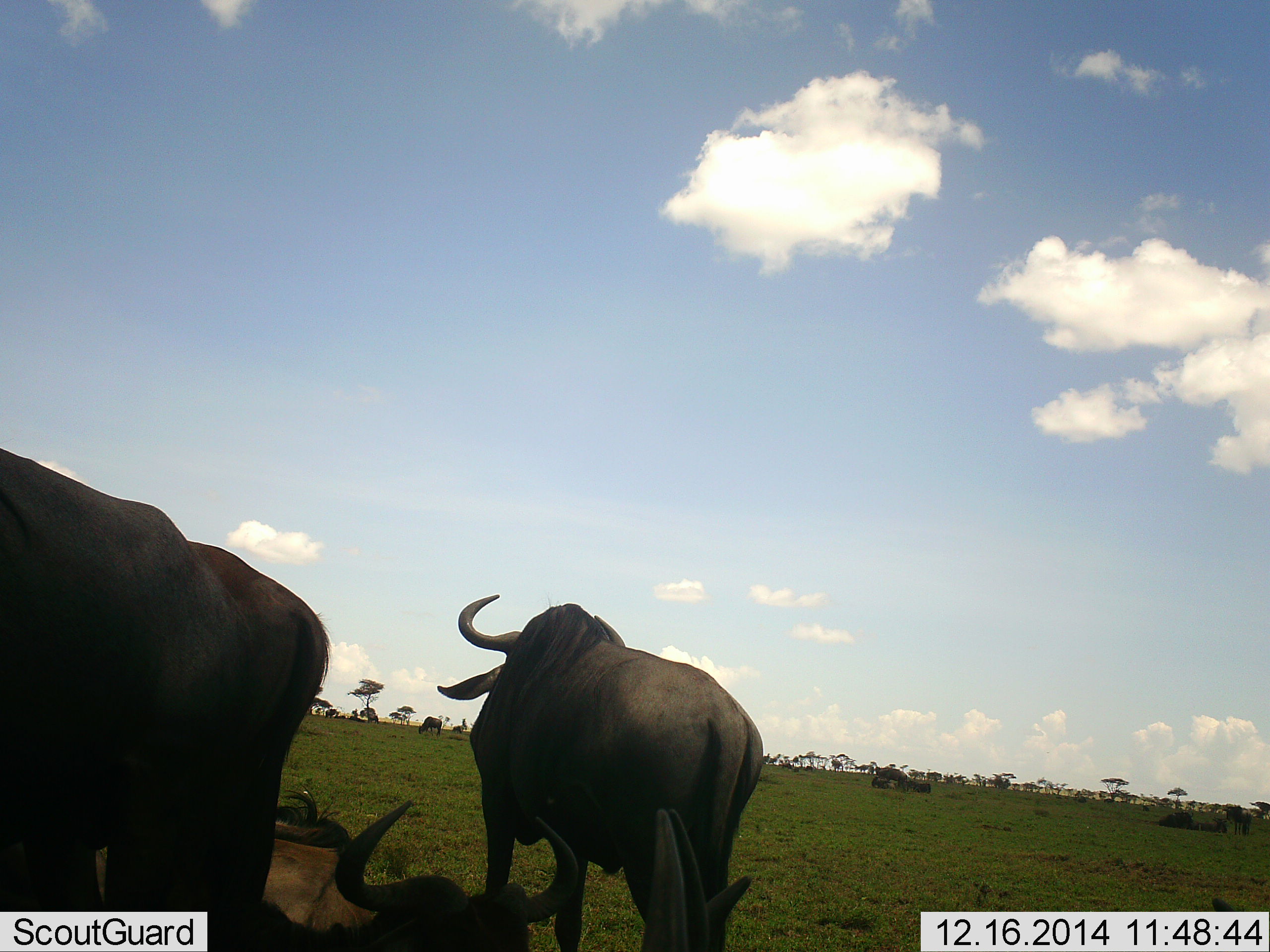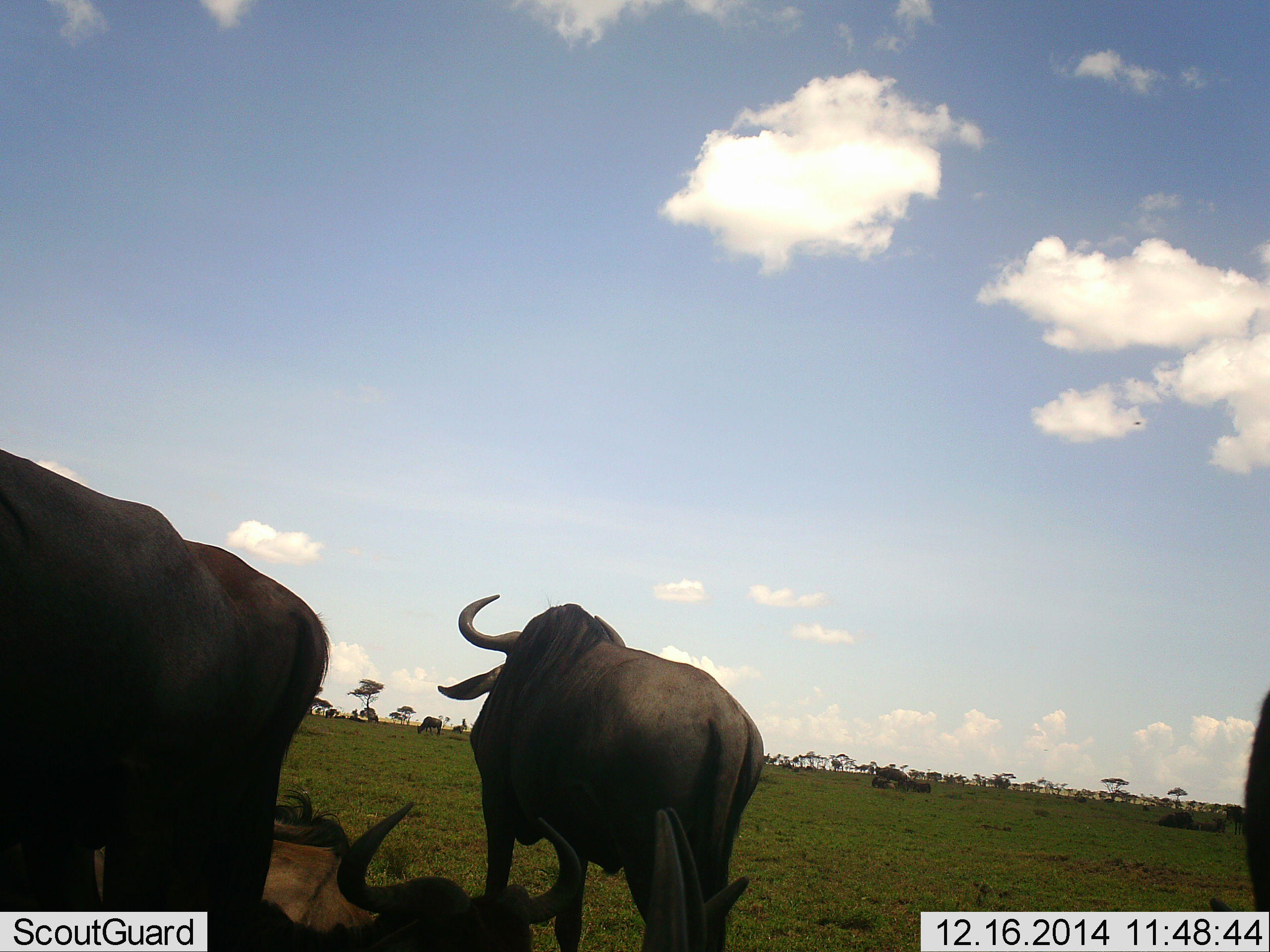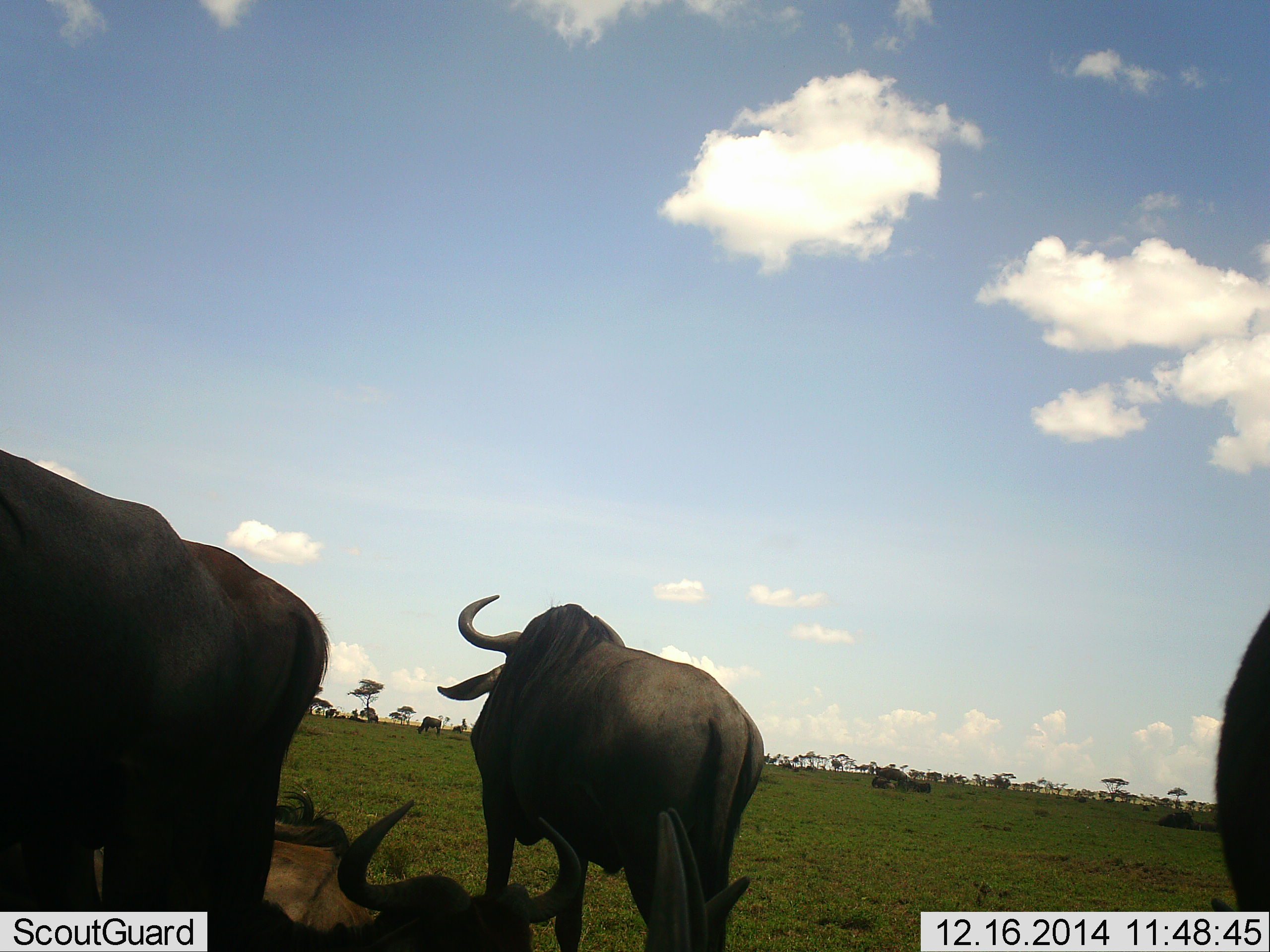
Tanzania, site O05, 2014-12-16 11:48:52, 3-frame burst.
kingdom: Animalia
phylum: Chordata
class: Mammalia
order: Artiodactyla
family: Bovidae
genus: Connochaetes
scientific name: Connochaetes taurinus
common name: blue wildebeest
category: wildebeest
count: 4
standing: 100%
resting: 90%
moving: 20%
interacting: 0%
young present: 0%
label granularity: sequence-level